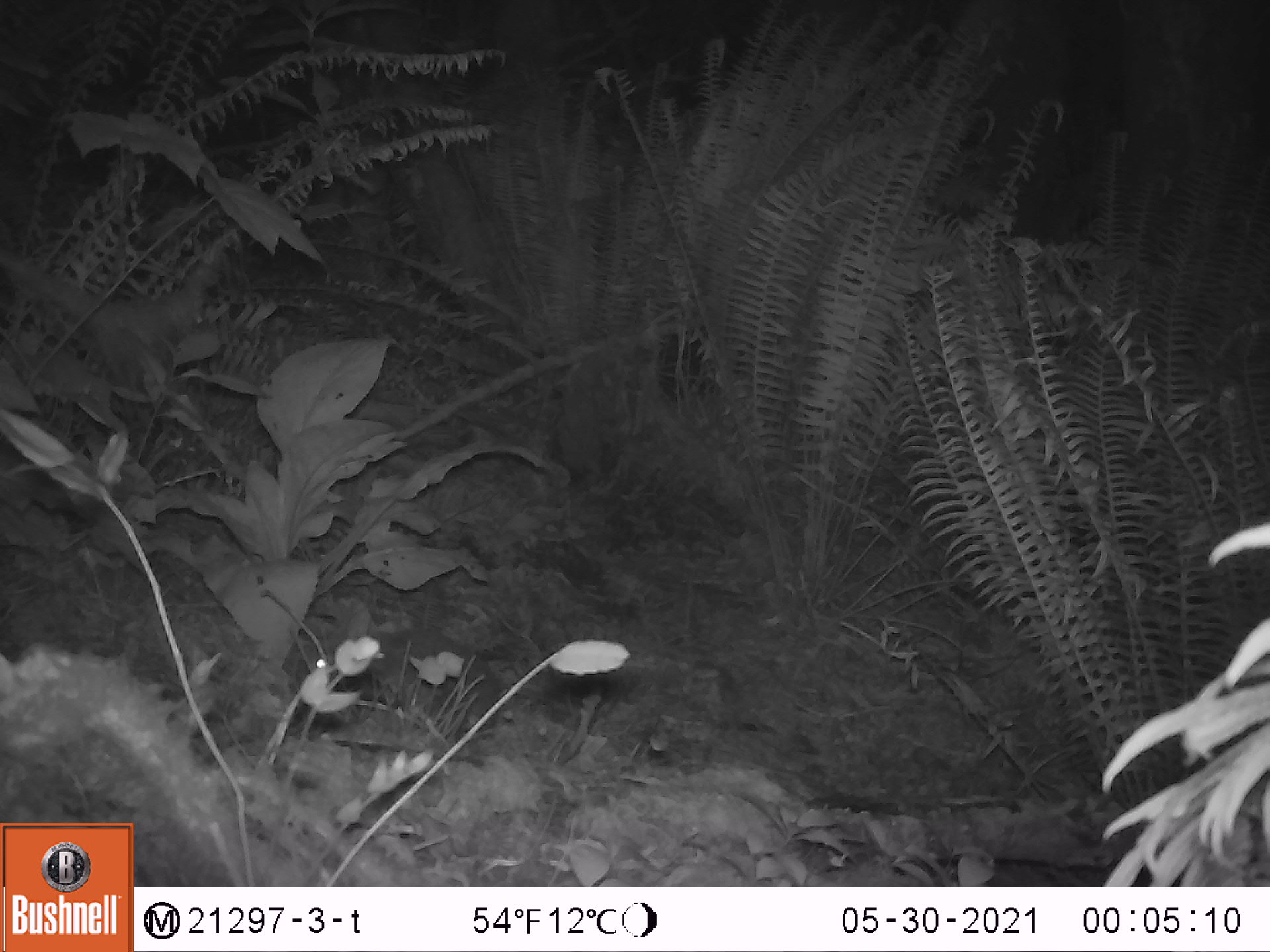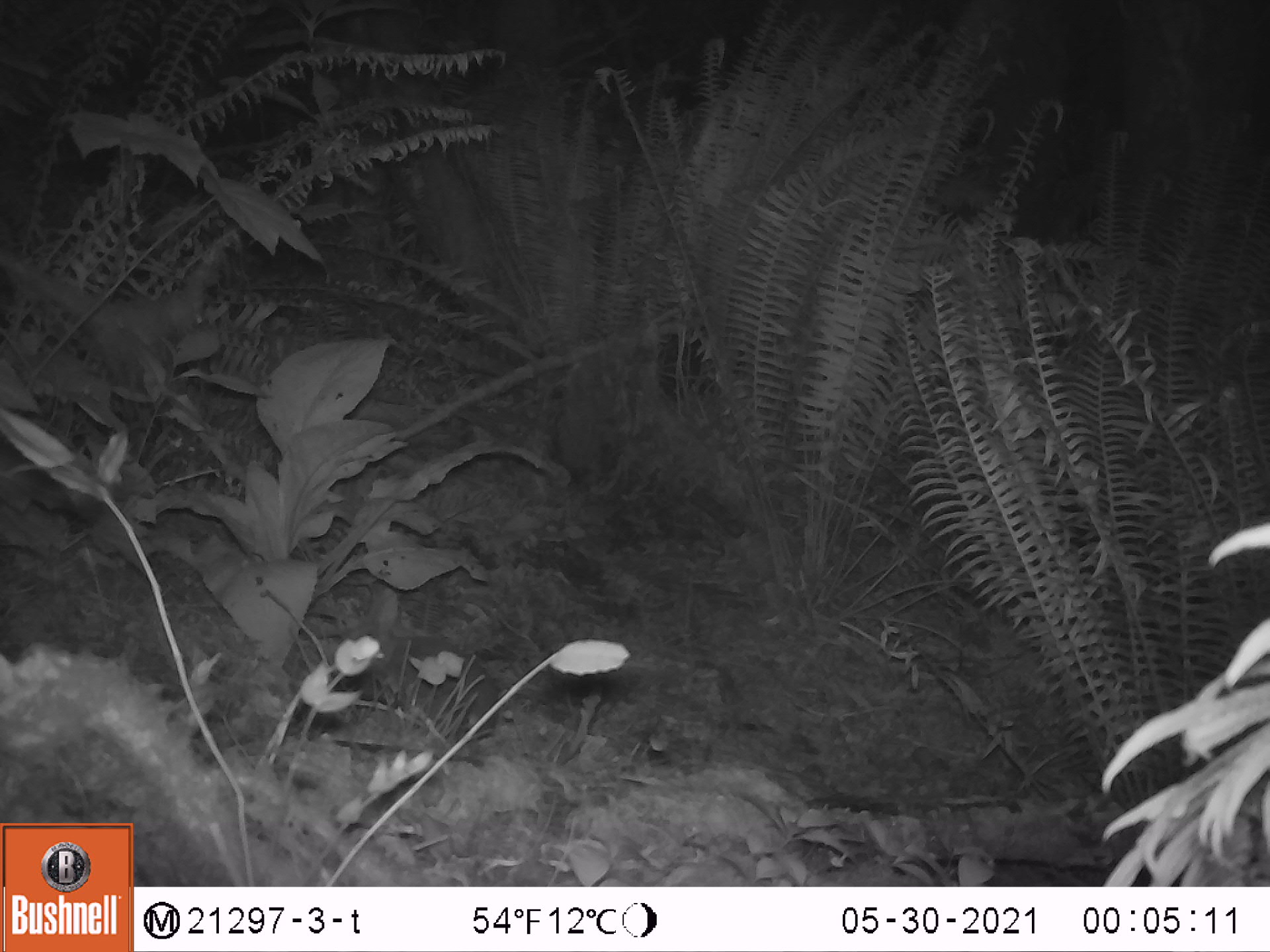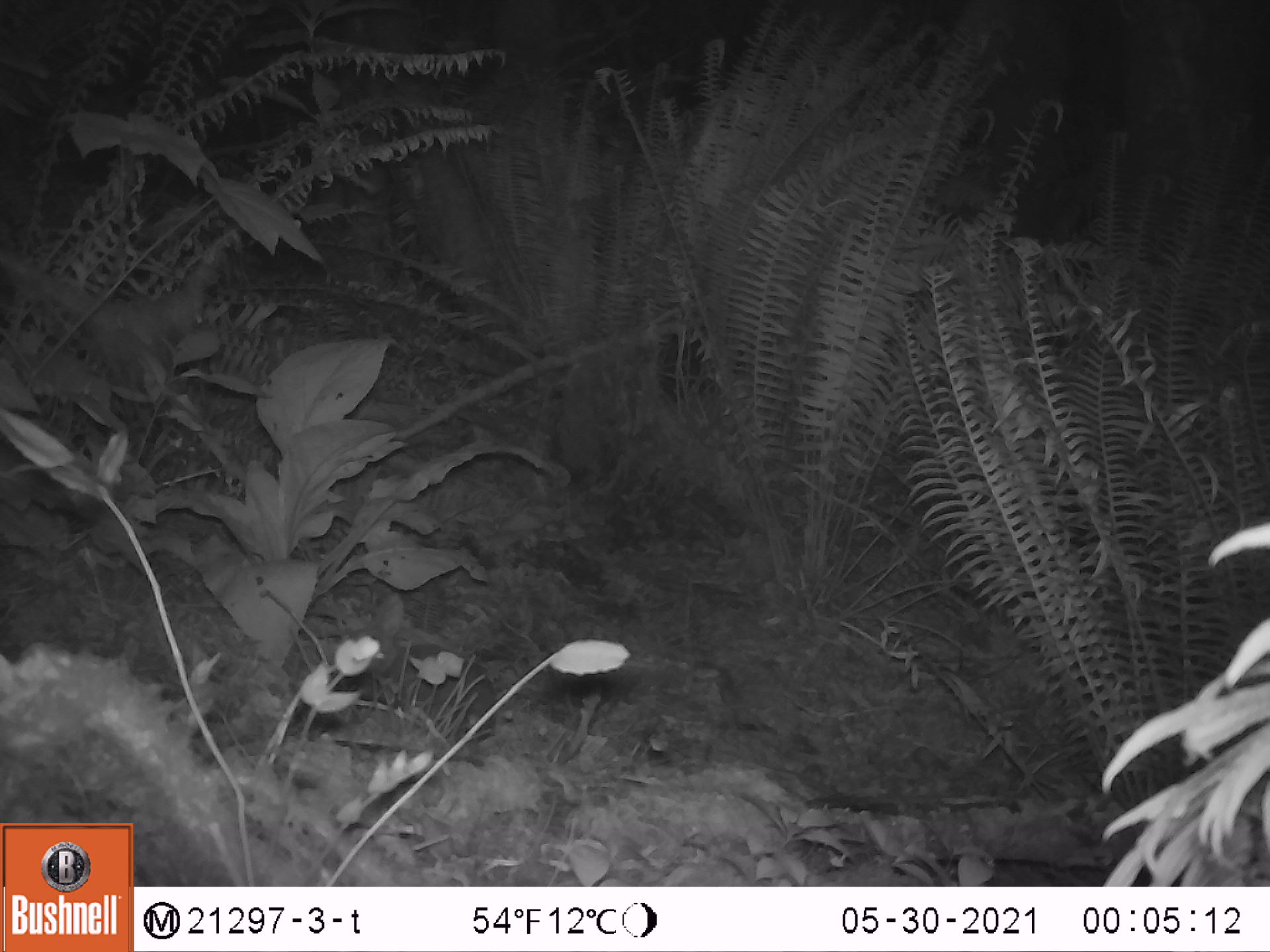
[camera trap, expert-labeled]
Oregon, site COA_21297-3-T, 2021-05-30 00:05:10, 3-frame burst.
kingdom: Animalia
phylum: Chordata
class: Mammalia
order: Lagomorpha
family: Leporidae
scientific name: Leporidae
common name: hares and rabbits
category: leporidae family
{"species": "leporidae family (hares and rabbits) (Leporidae)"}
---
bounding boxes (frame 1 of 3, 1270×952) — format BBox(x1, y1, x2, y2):
leporidae family: BBox(293, 599, 506, 736)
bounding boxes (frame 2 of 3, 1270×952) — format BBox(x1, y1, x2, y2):
leporidae family: BBox(312, 569, 507, 739)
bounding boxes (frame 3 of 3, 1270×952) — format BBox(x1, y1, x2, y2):
leporidae family: BBox(317, 596, 502, 742)